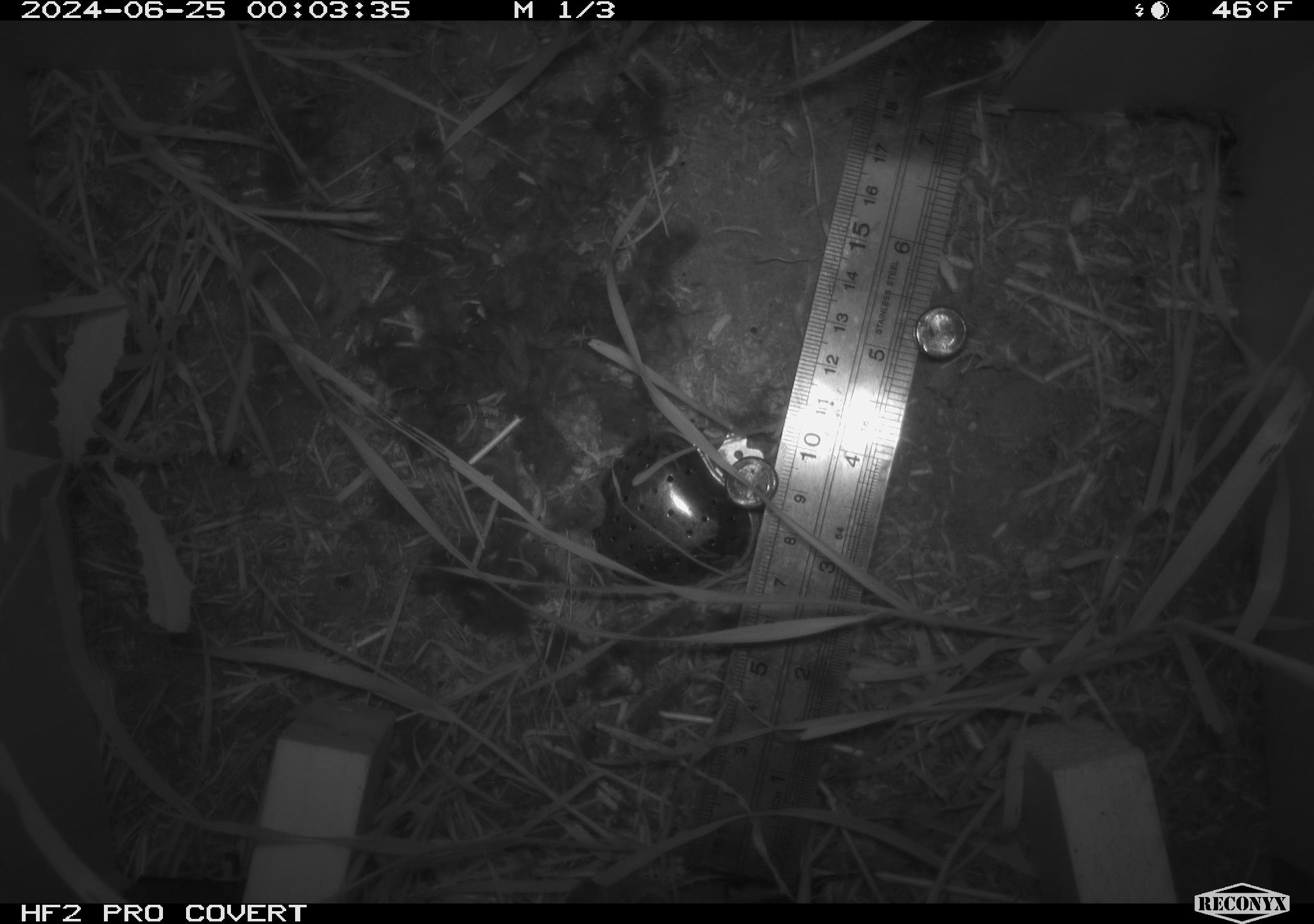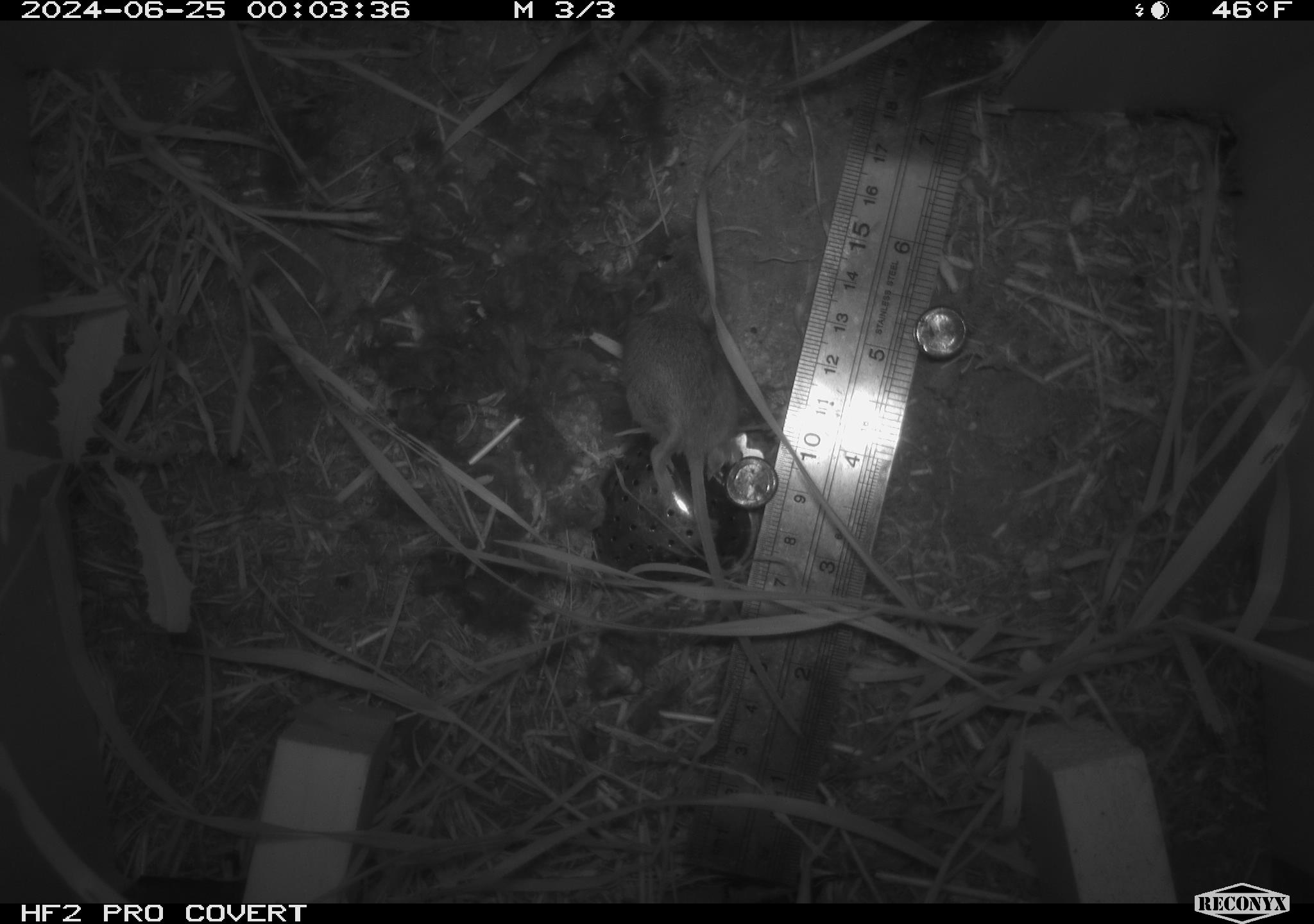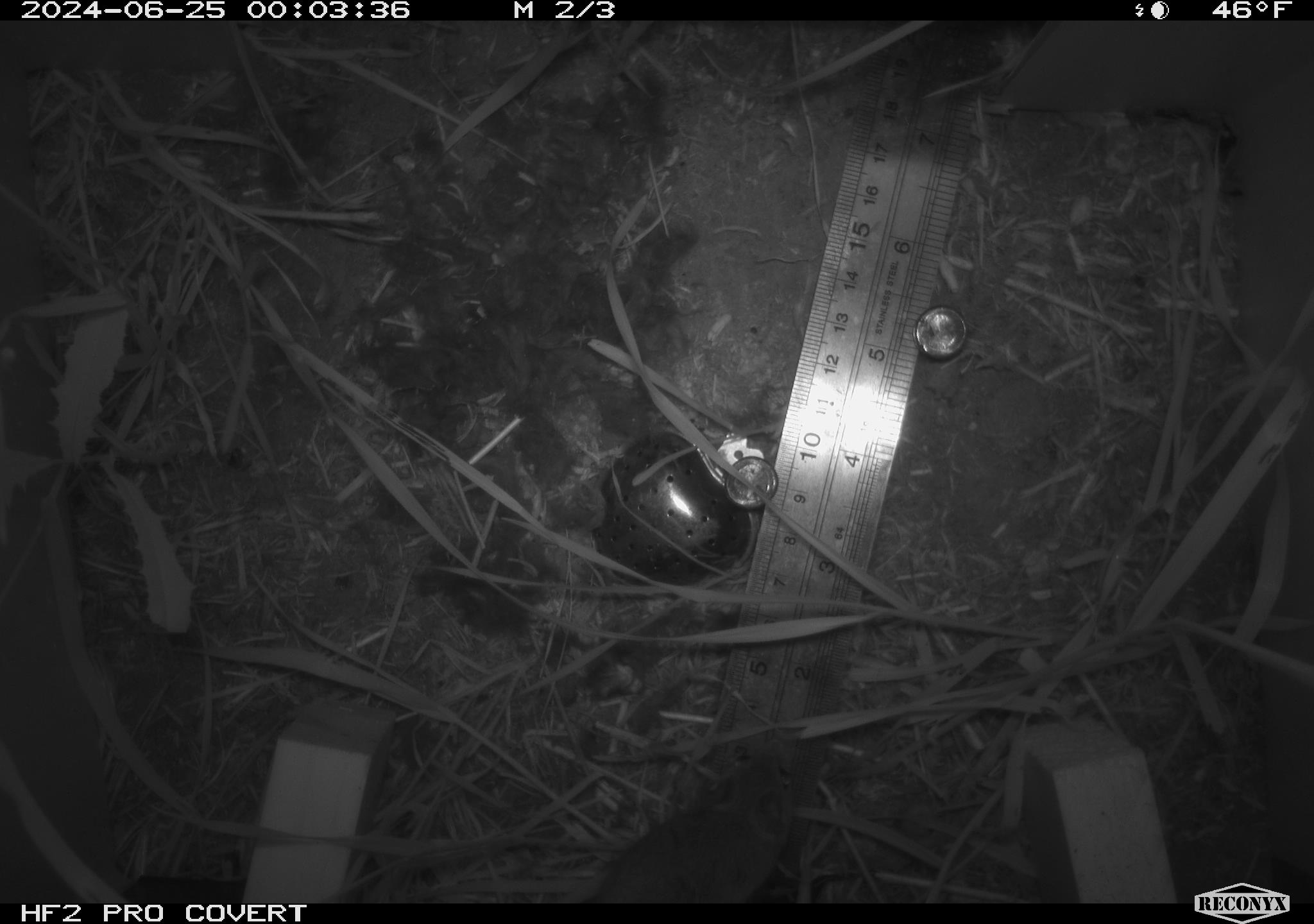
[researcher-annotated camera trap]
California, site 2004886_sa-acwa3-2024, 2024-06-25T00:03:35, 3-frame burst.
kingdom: Animalia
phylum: Chordata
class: Mammalia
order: Rodentia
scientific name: Rodentia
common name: mouse species